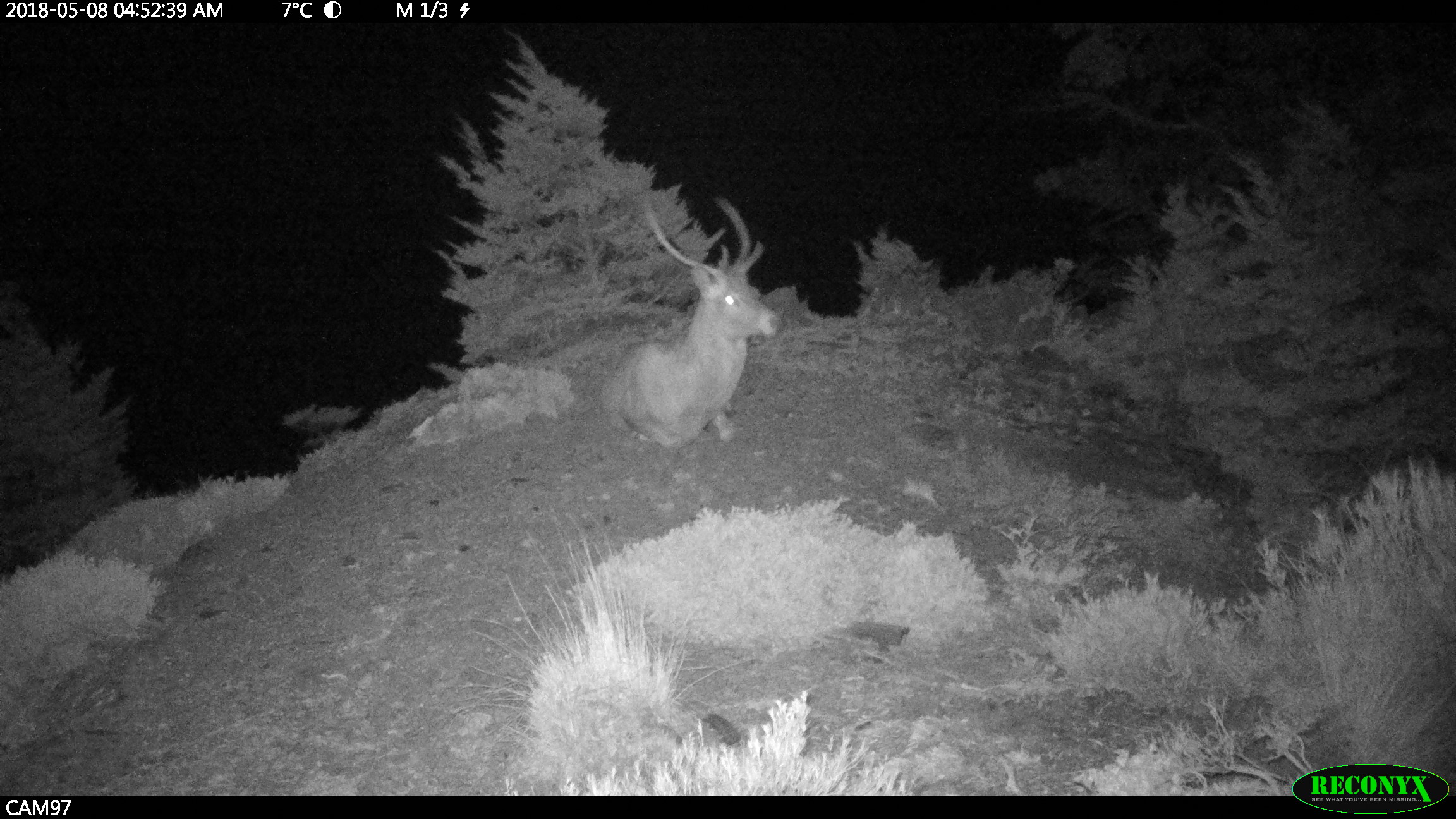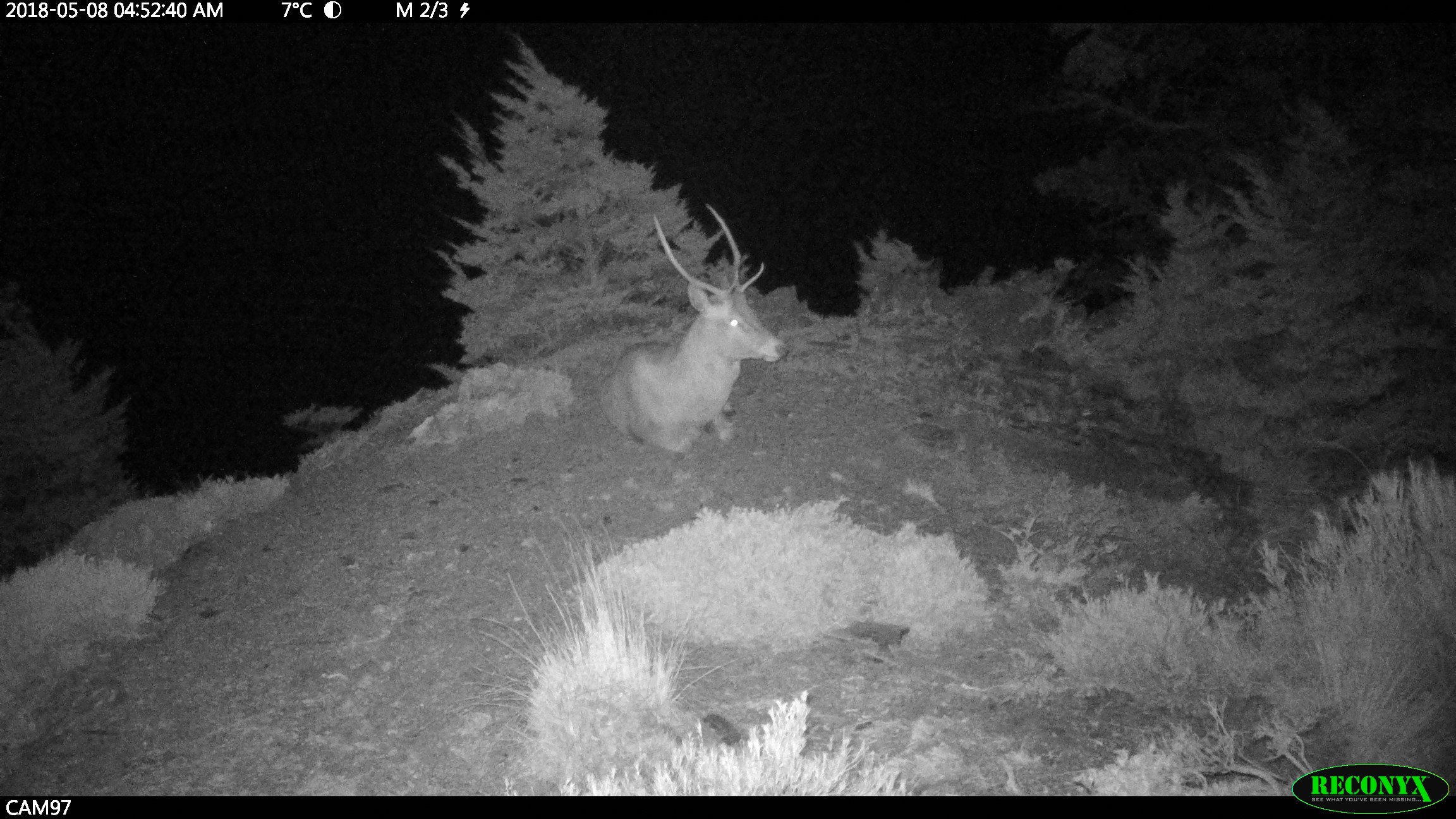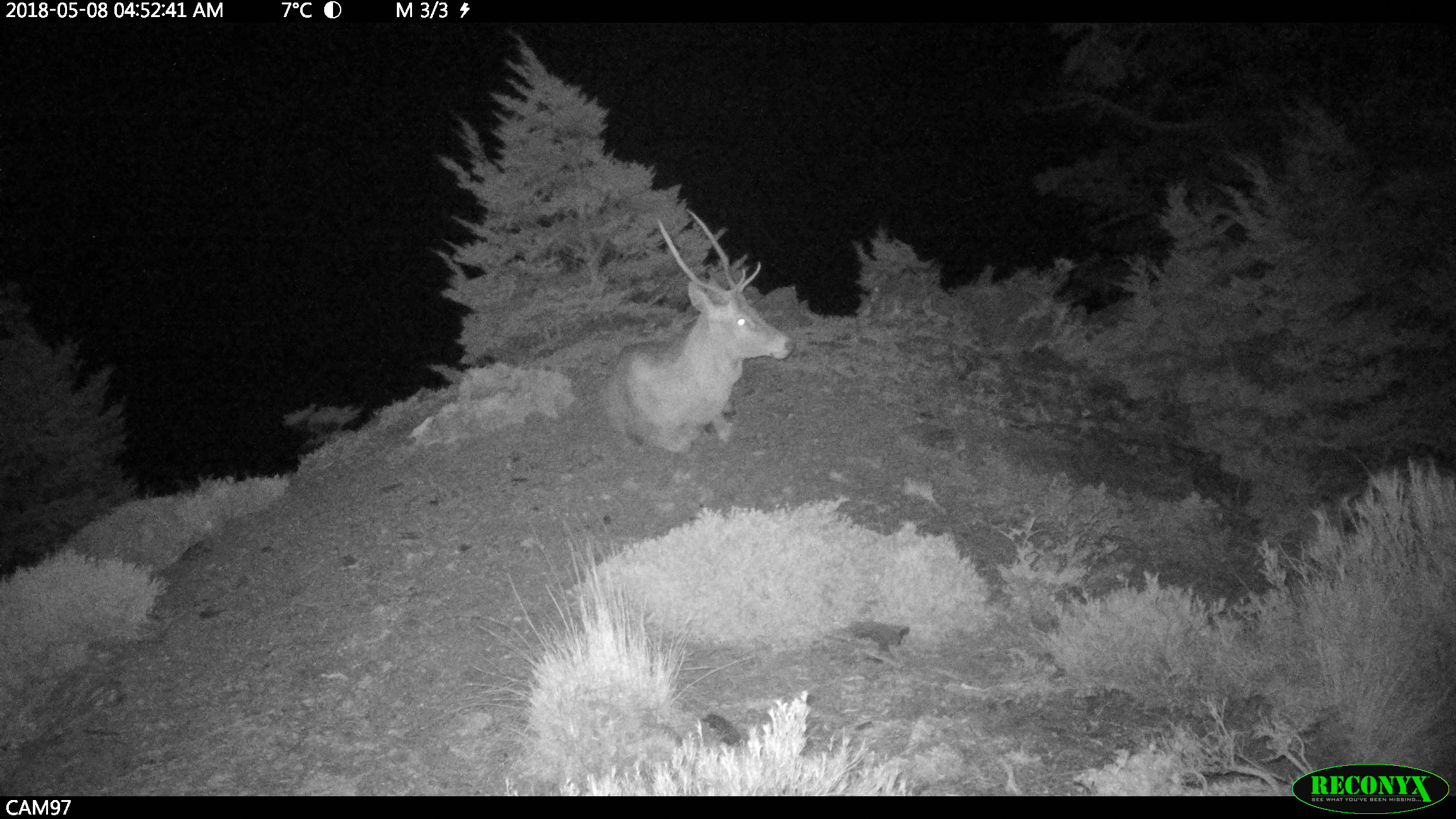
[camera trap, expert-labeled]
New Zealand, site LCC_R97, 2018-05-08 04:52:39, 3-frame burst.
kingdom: Animalia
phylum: Chordata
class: Mammalia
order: Artiodactyla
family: Cervidae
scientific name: Cervidae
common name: deer